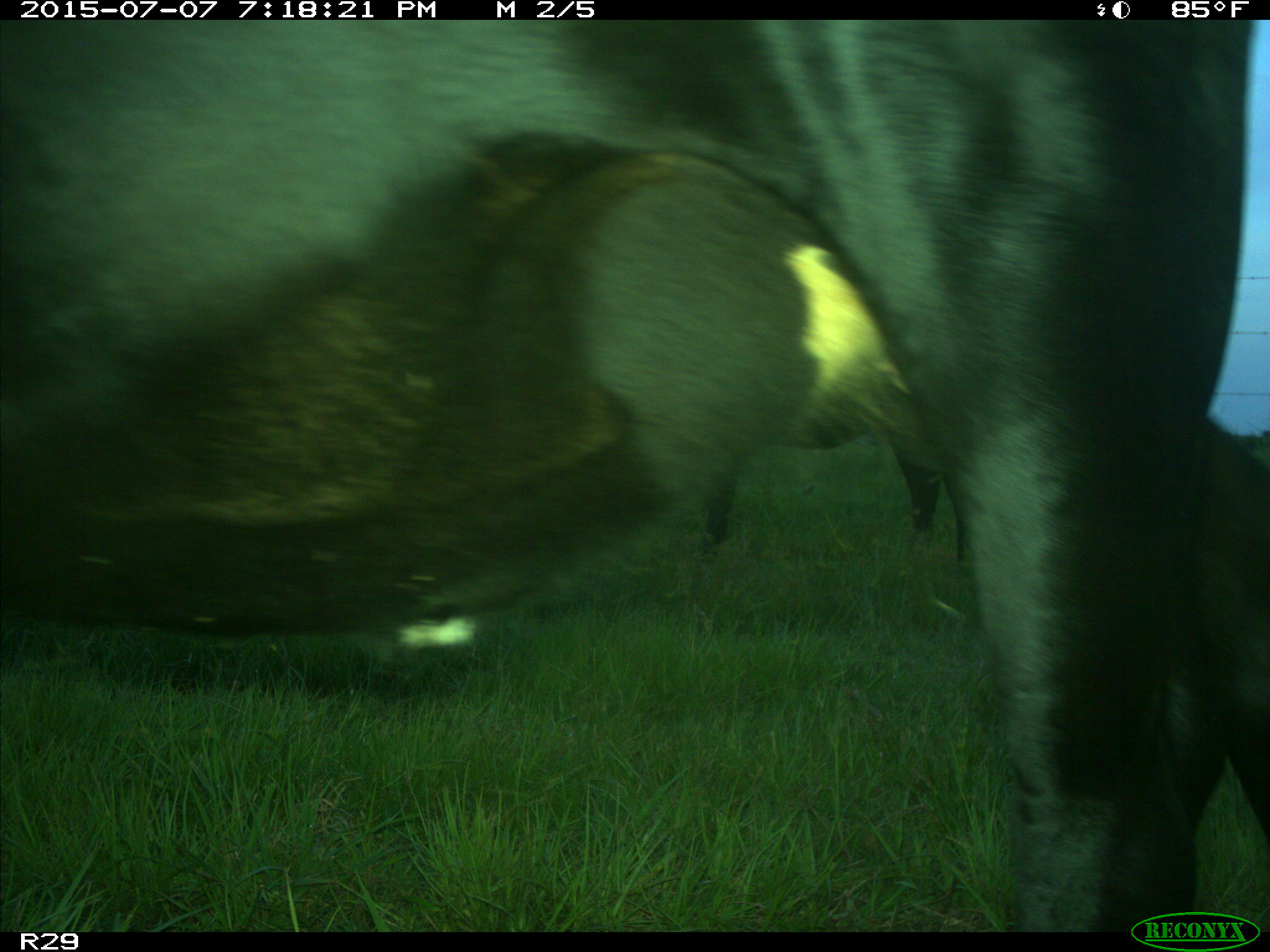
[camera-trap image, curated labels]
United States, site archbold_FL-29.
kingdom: Animalia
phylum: Chordata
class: Mammalia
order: Artiodactyla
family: Bovidae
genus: Bos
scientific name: Bos taurus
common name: domestic cow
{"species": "Bos taurus (domestic cow)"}